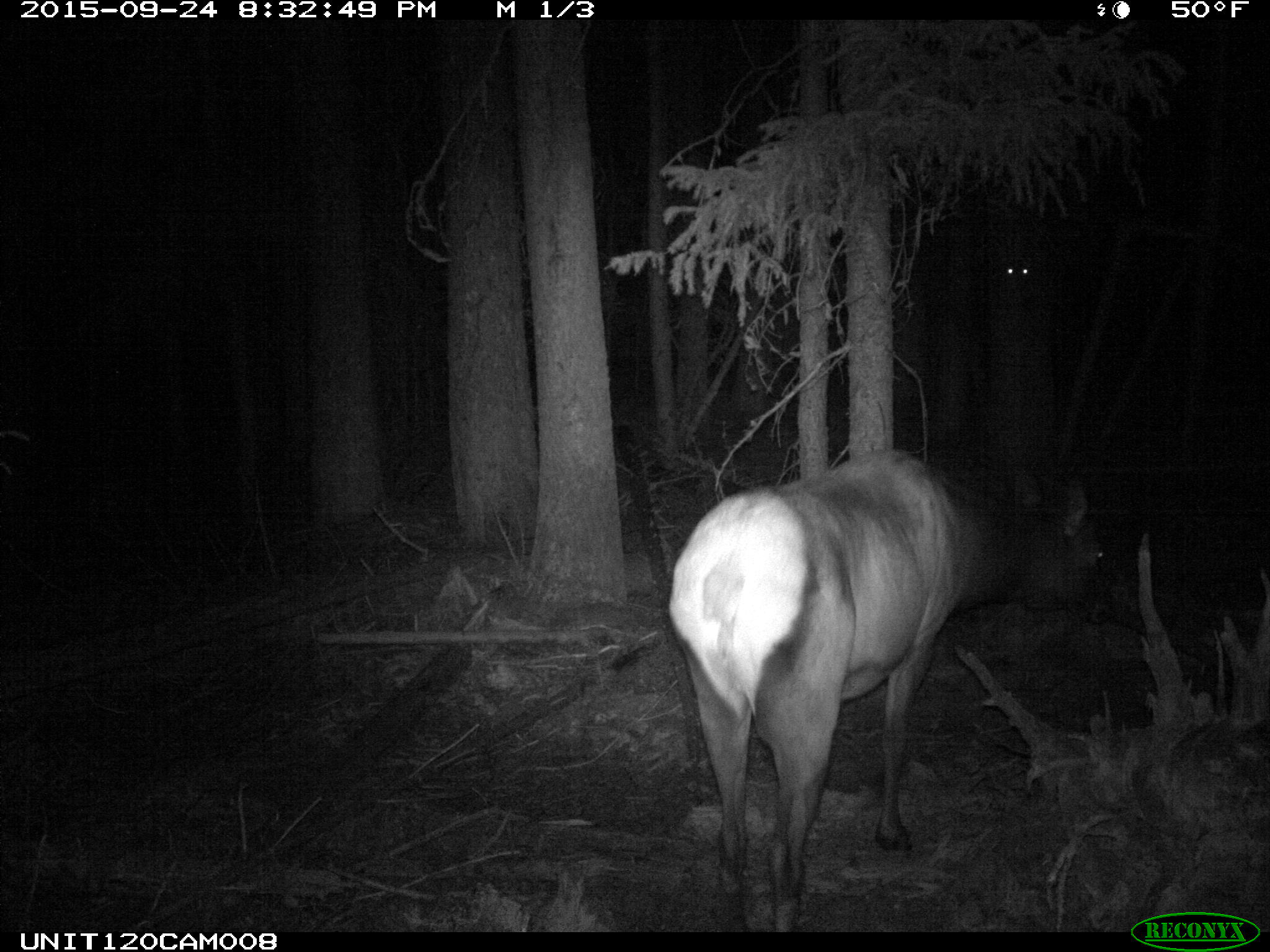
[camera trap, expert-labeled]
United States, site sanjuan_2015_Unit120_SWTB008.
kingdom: Animalia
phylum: Chordata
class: Mammalia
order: Artiodactyla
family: Cervidae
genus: Cervus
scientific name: Cervus elaphus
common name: red deer